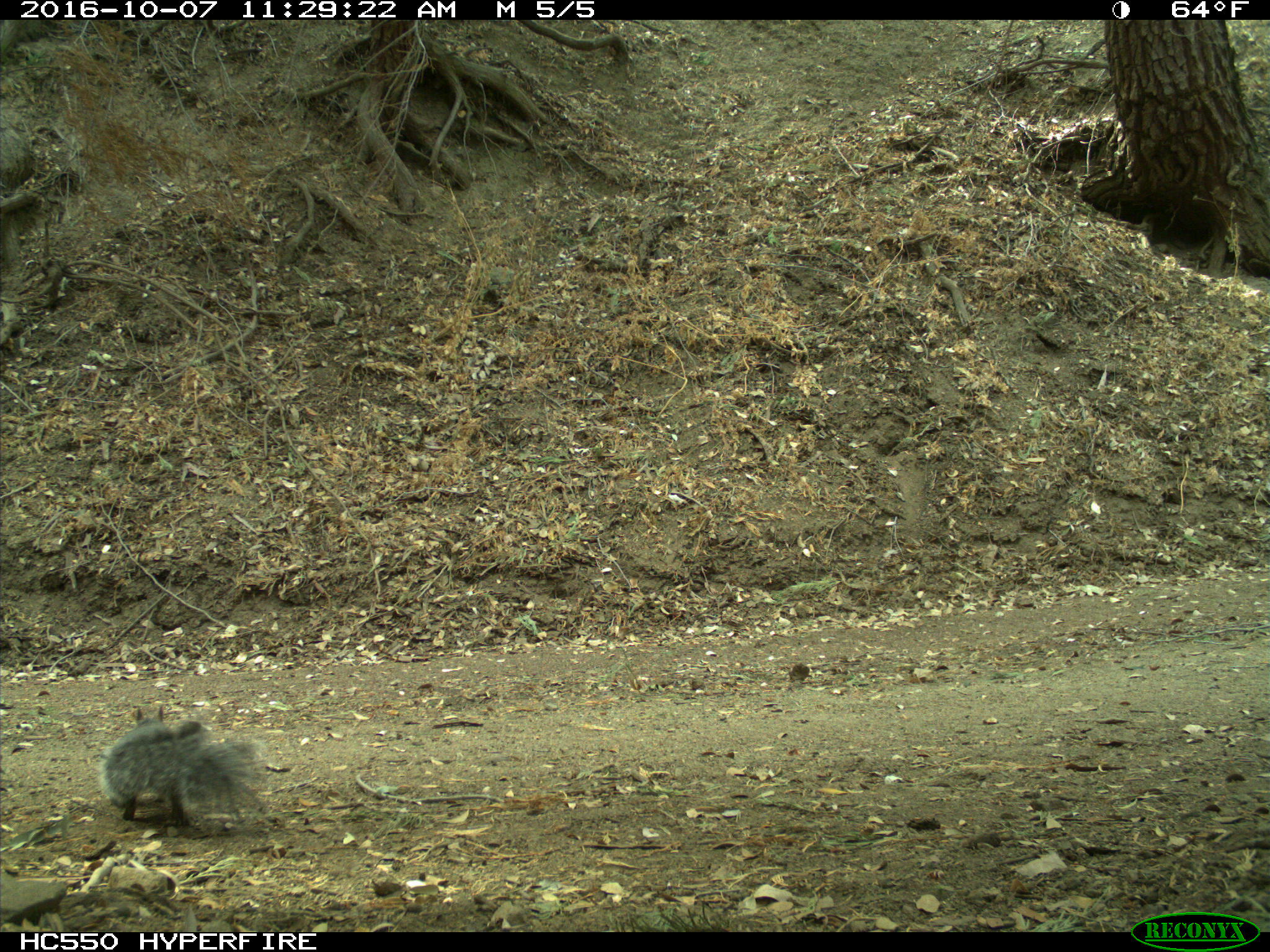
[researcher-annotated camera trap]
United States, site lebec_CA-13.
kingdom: Animalia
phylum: Chordata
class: Mammalia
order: Rodentia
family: Sciuridae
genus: Sciurus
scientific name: Sciurus carolinensis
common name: eastern gray squirrel